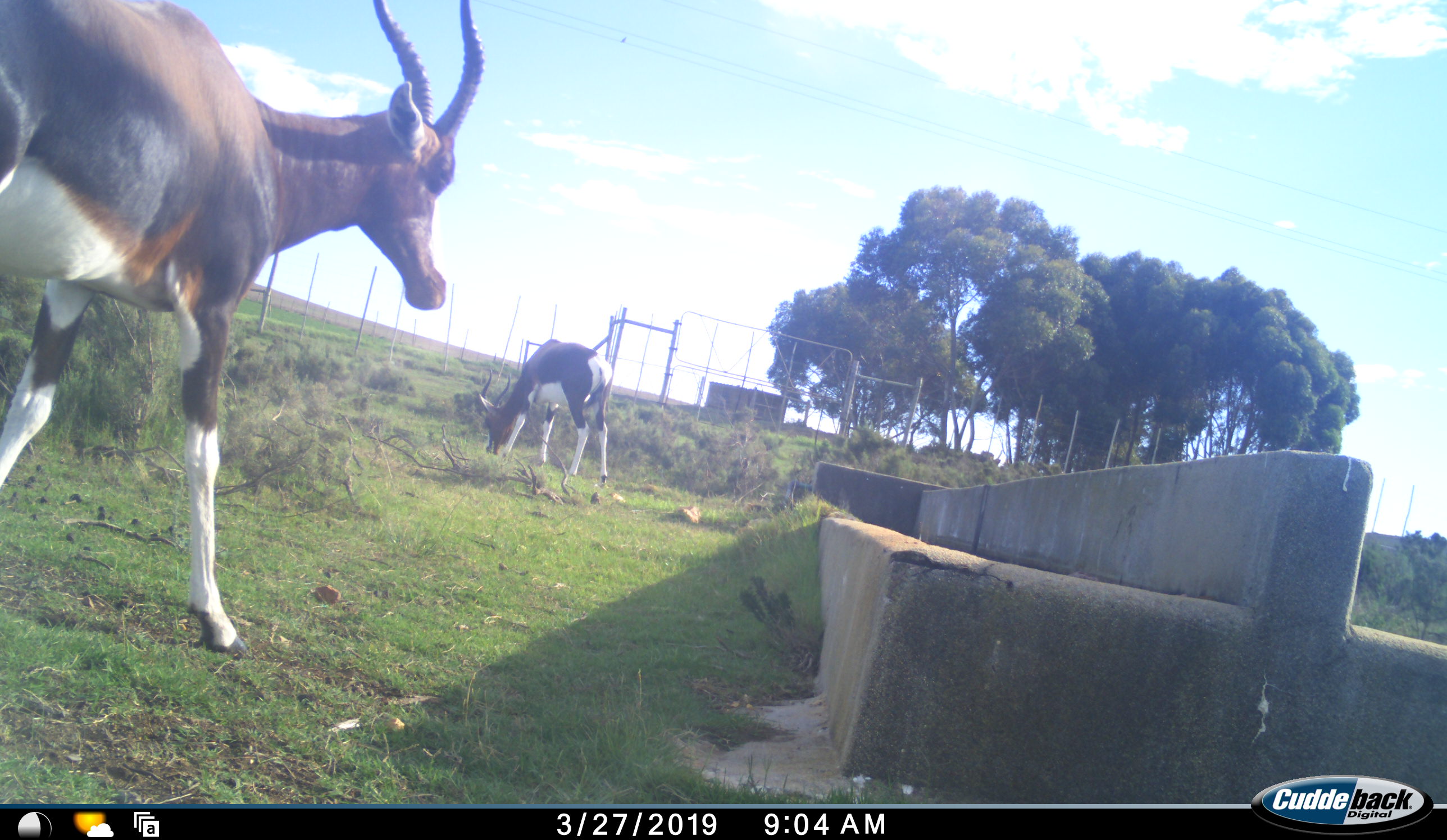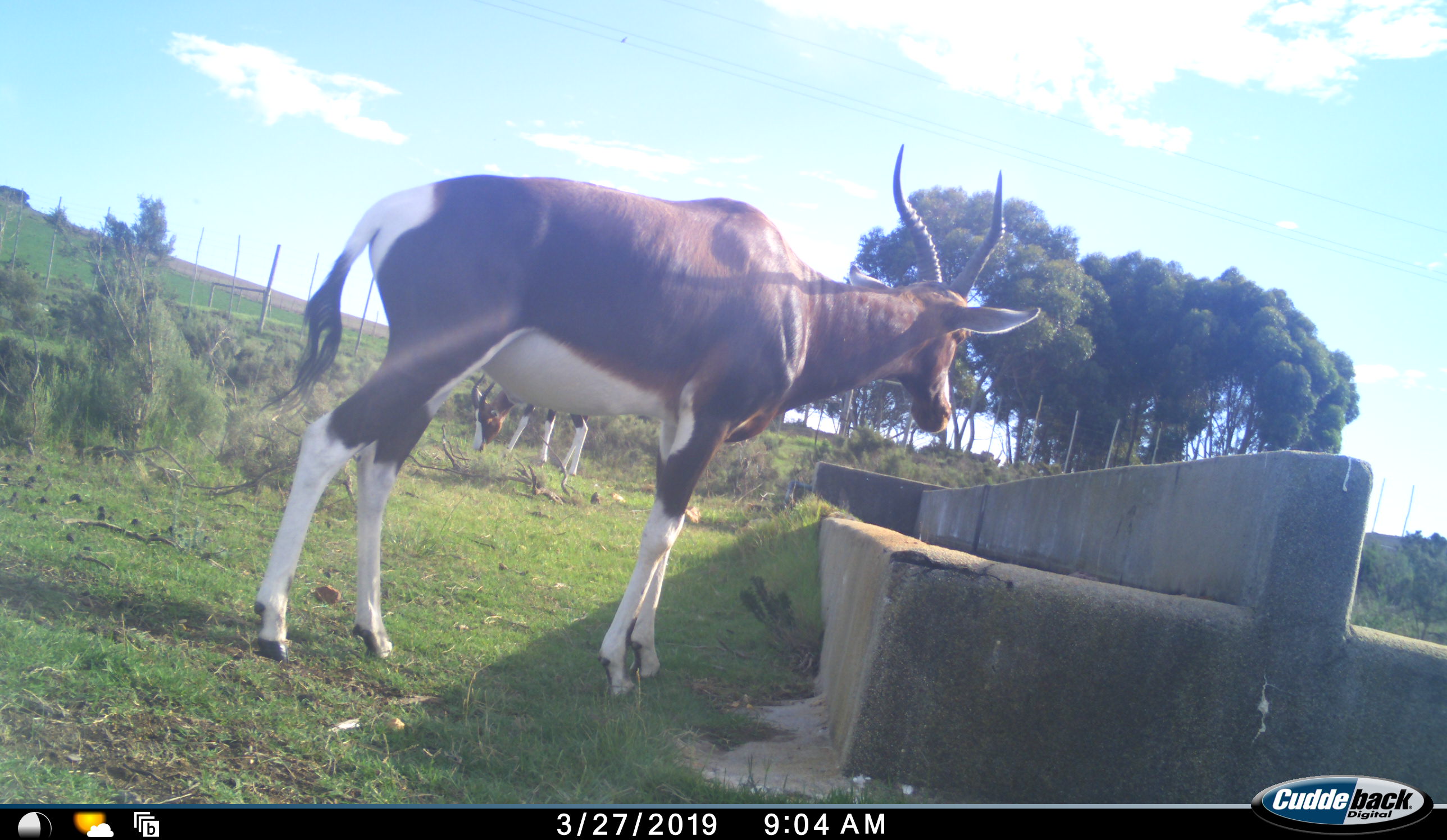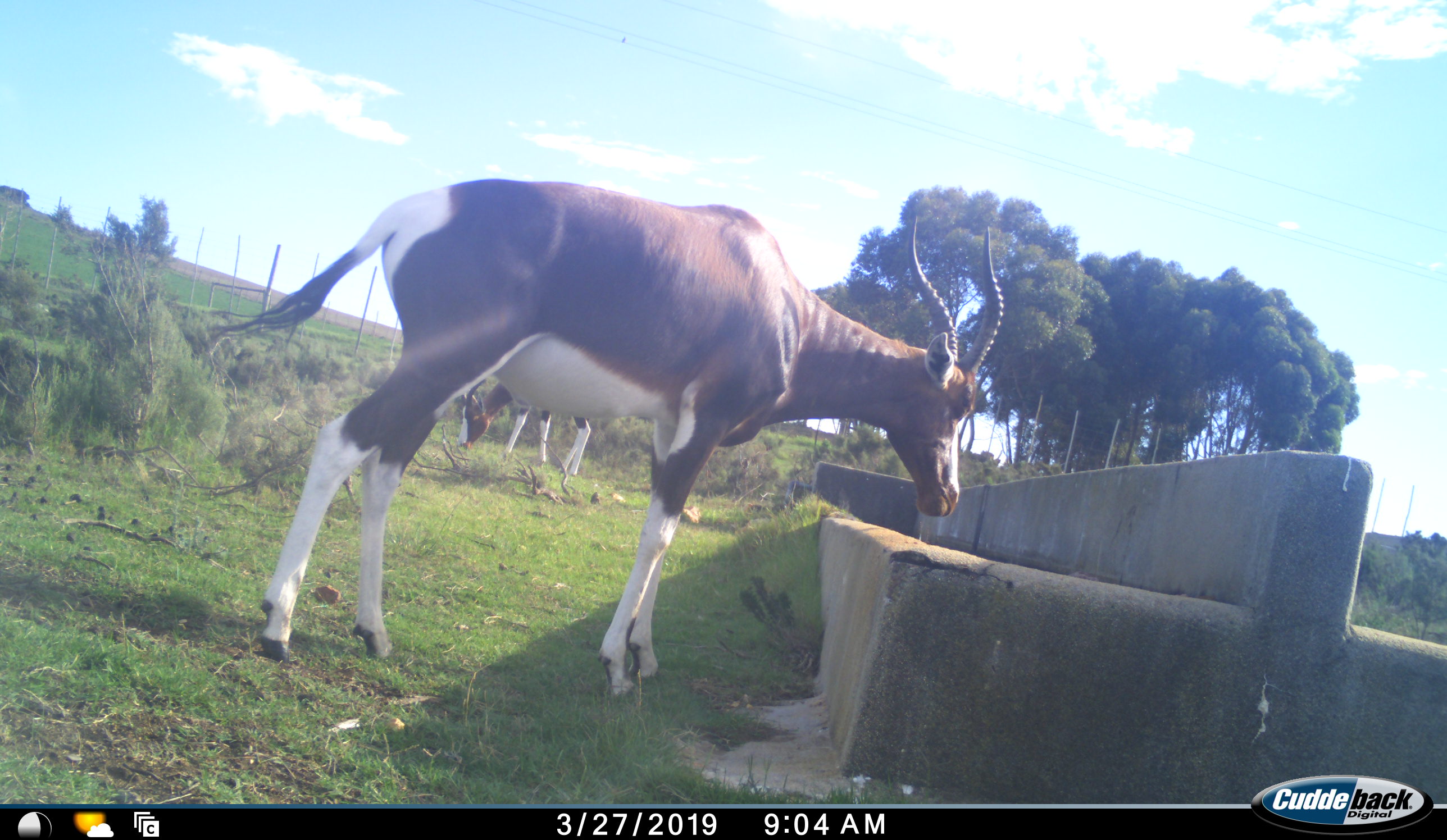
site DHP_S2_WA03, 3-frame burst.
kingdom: Animalia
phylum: Chordata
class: Mammalia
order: Artiodactyla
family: Bovidae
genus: Damaliscus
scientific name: Damaliscus pygargus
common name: bontebok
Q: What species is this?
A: Bontebok (Damaliscus pygargus).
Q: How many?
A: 2.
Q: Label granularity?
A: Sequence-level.